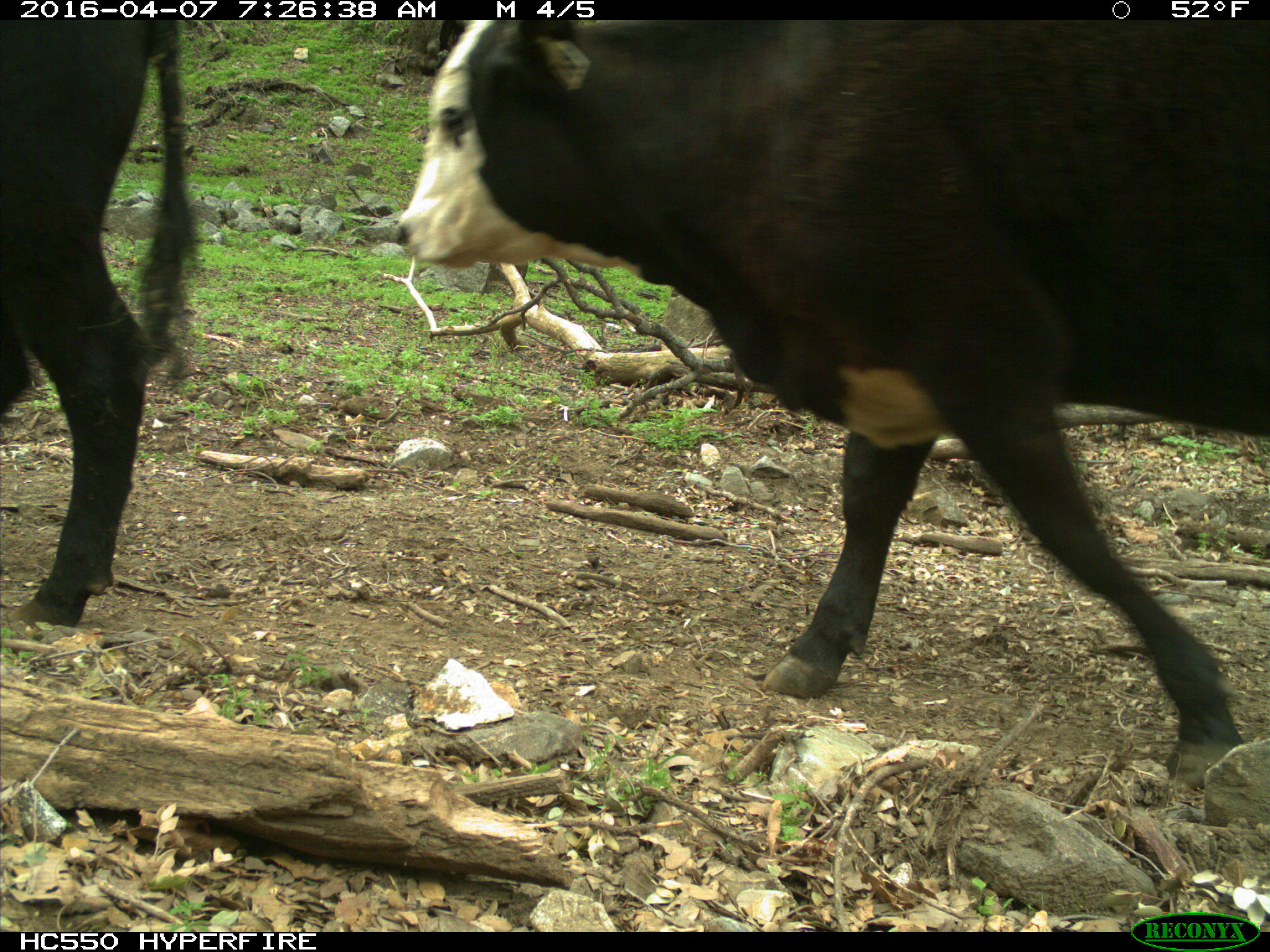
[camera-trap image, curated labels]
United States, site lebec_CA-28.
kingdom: Animalia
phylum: Chordata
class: Mammalia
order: Artiodactyla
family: Bovidae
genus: Bos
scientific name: Bos taurus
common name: domestic cow